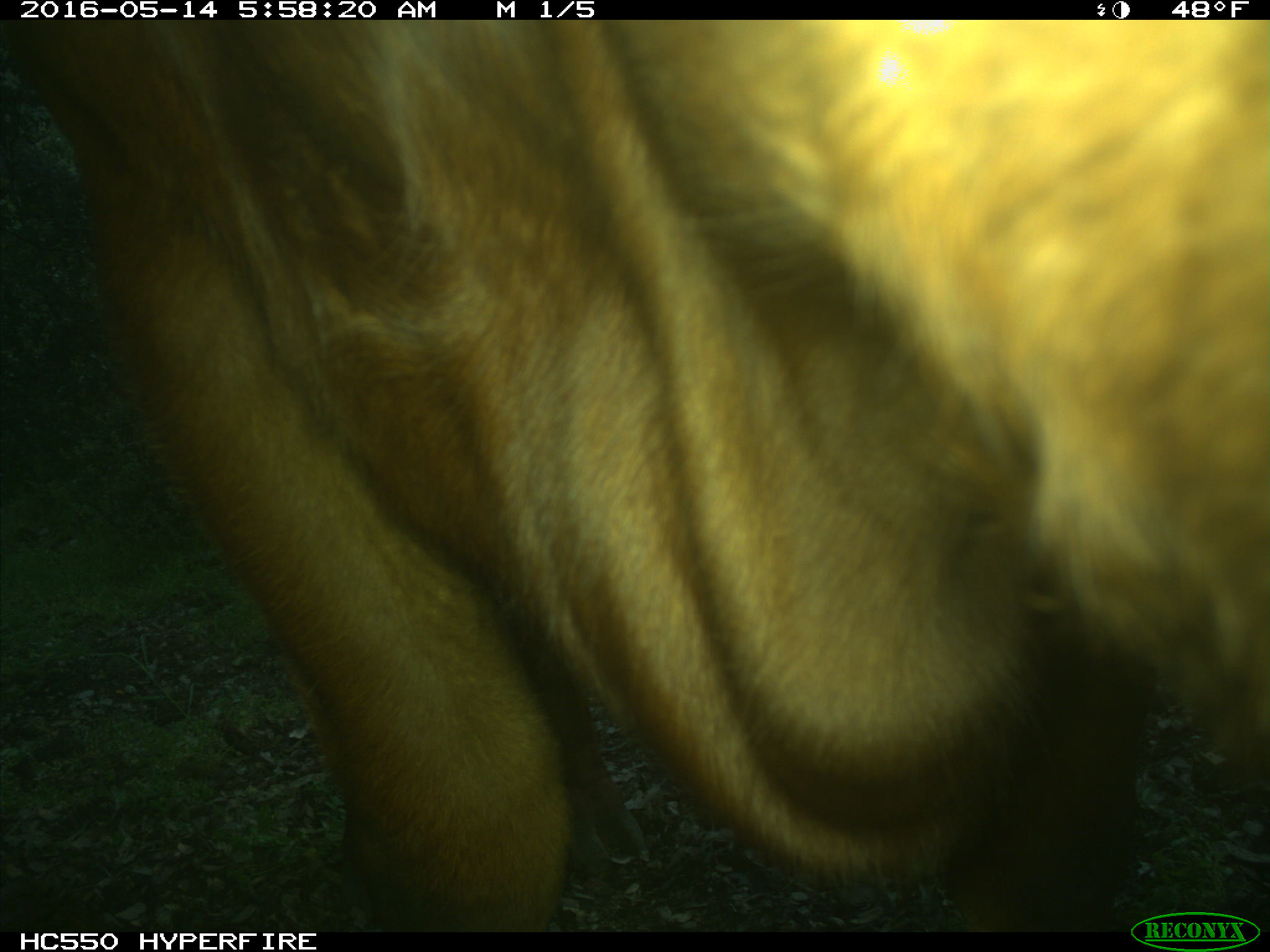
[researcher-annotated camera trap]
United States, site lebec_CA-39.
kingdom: Animalia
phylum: Chordata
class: Mammalia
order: Artiodactyla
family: Bovidae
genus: Bos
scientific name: Bos taurus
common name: domestic cow